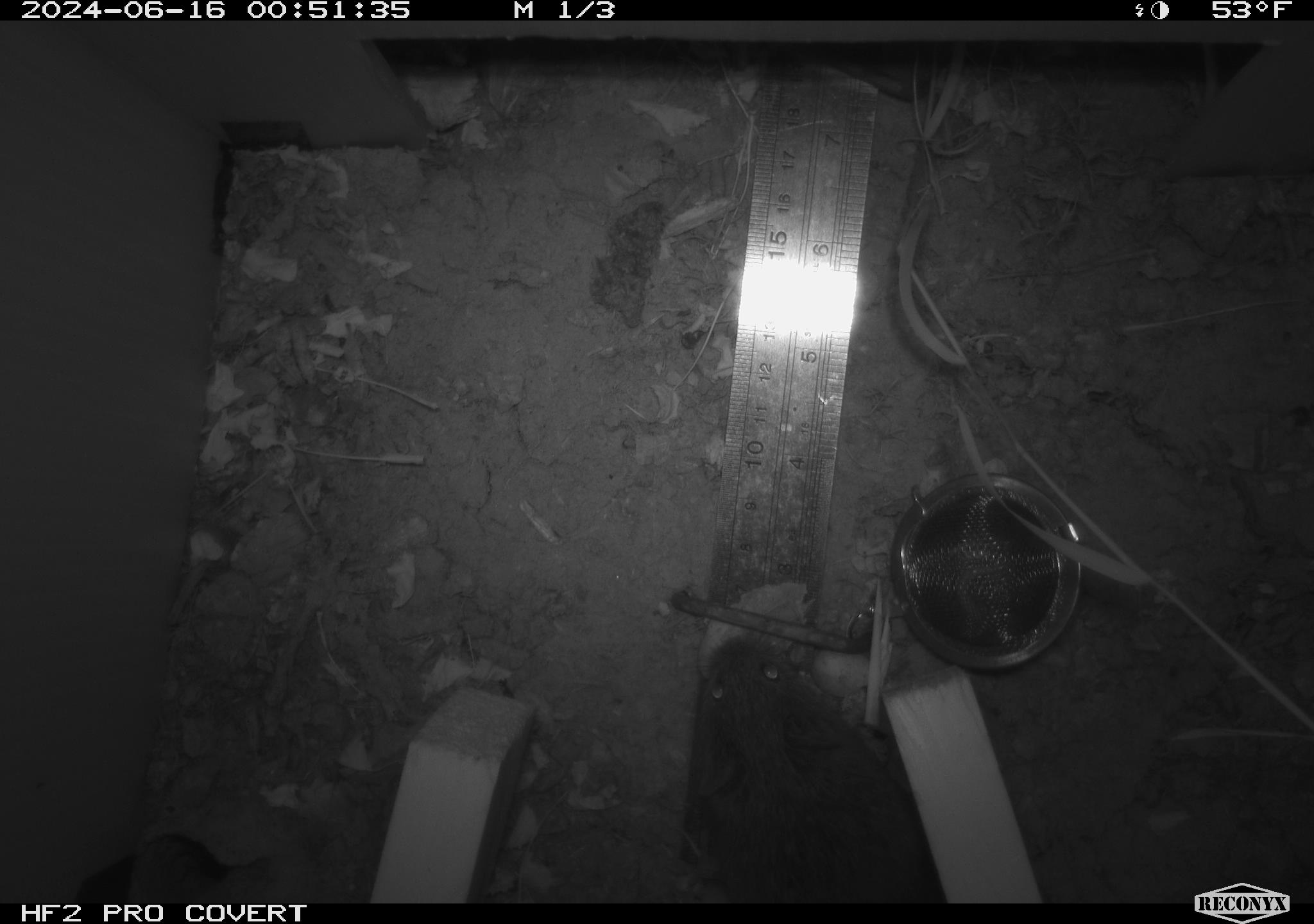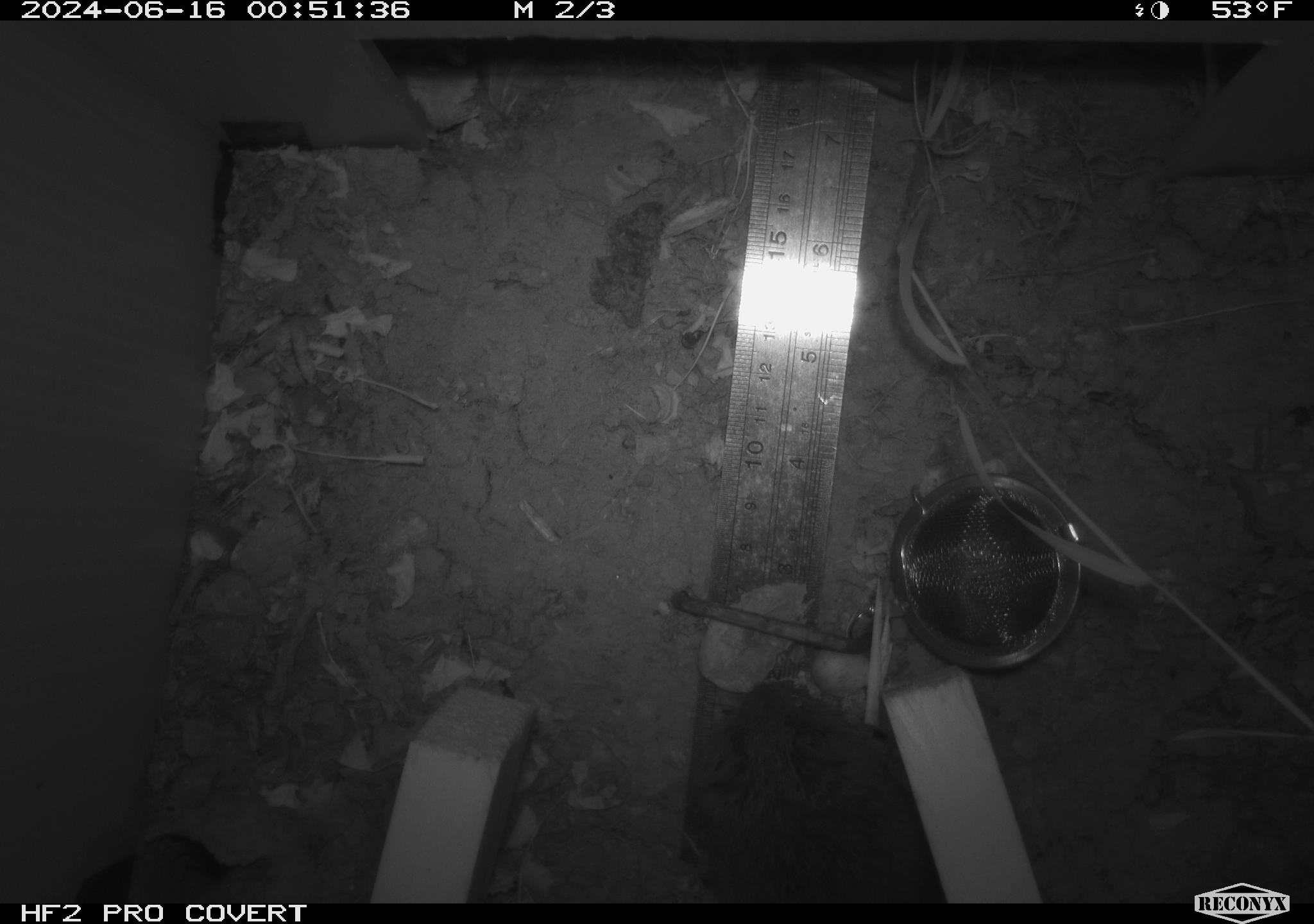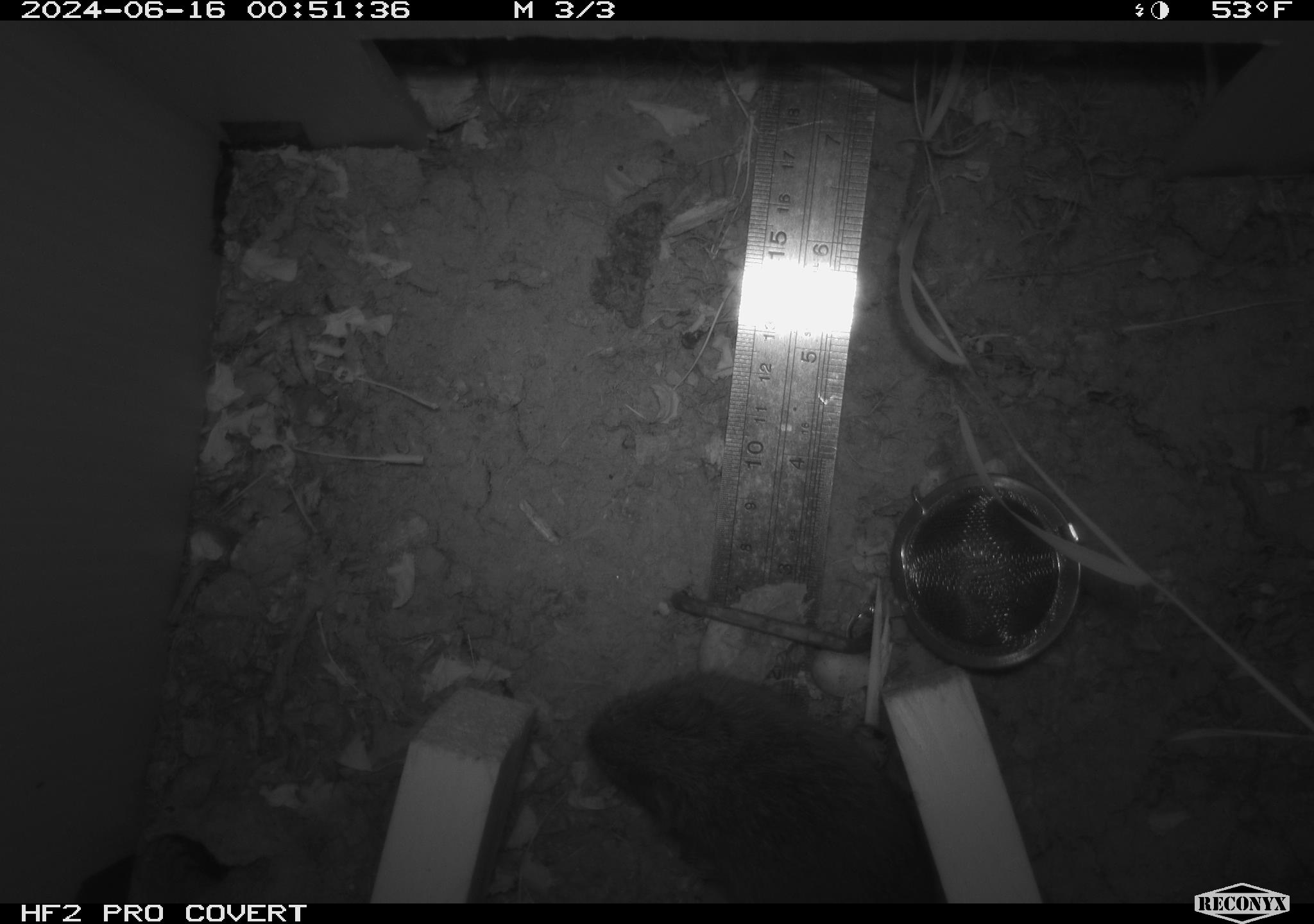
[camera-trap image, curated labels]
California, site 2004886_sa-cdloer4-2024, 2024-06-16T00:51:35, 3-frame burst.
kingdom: Animalia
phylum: Chordata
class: Mammalia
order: Rodentia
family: Cricetidae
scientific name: Arvicolinae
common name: voles, lemmings, and muskrats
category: arvicolinae subfamily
Arvicolinae subfamily (voles, lemmings, and muskrats) (Arvicolinae).